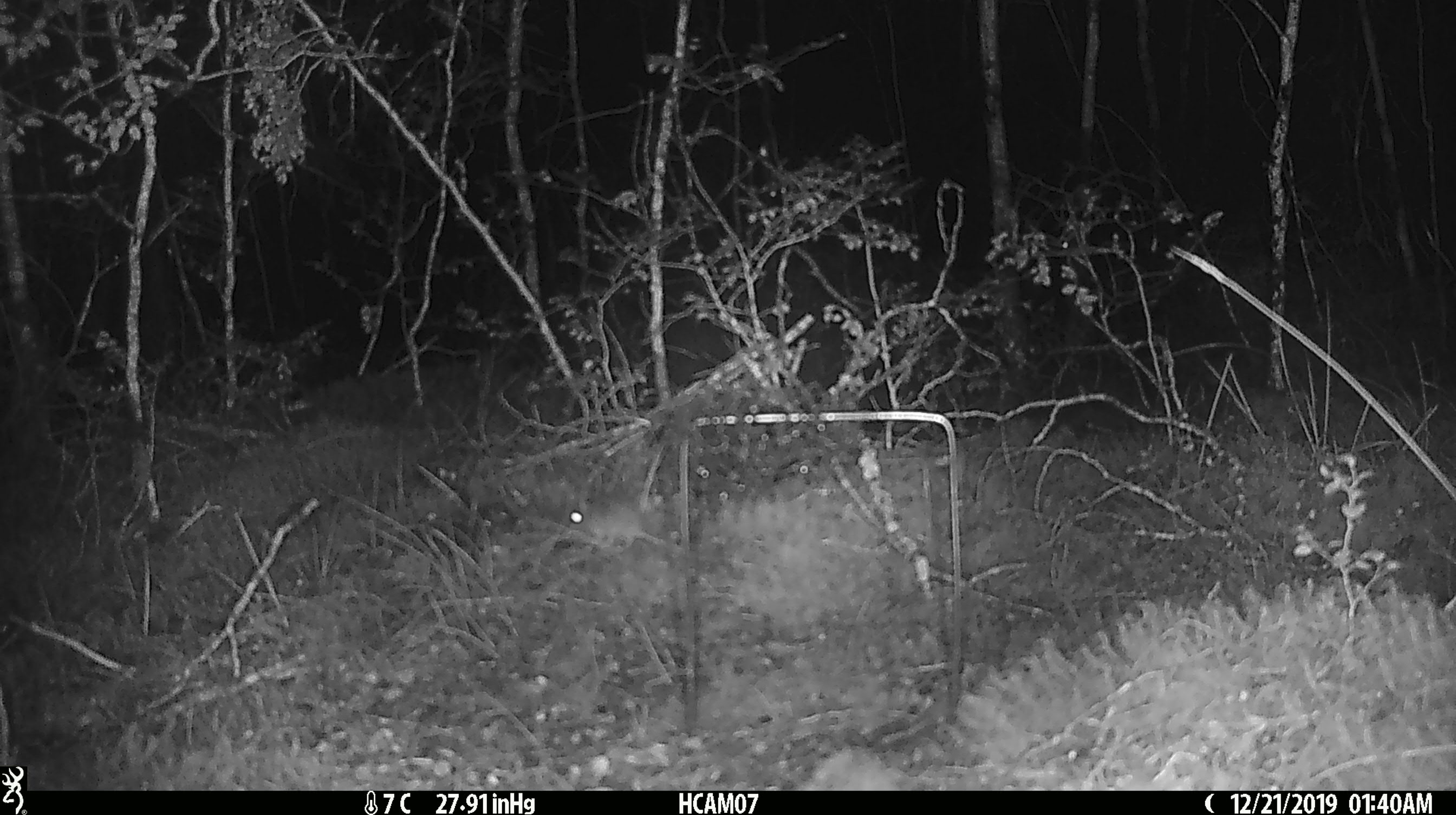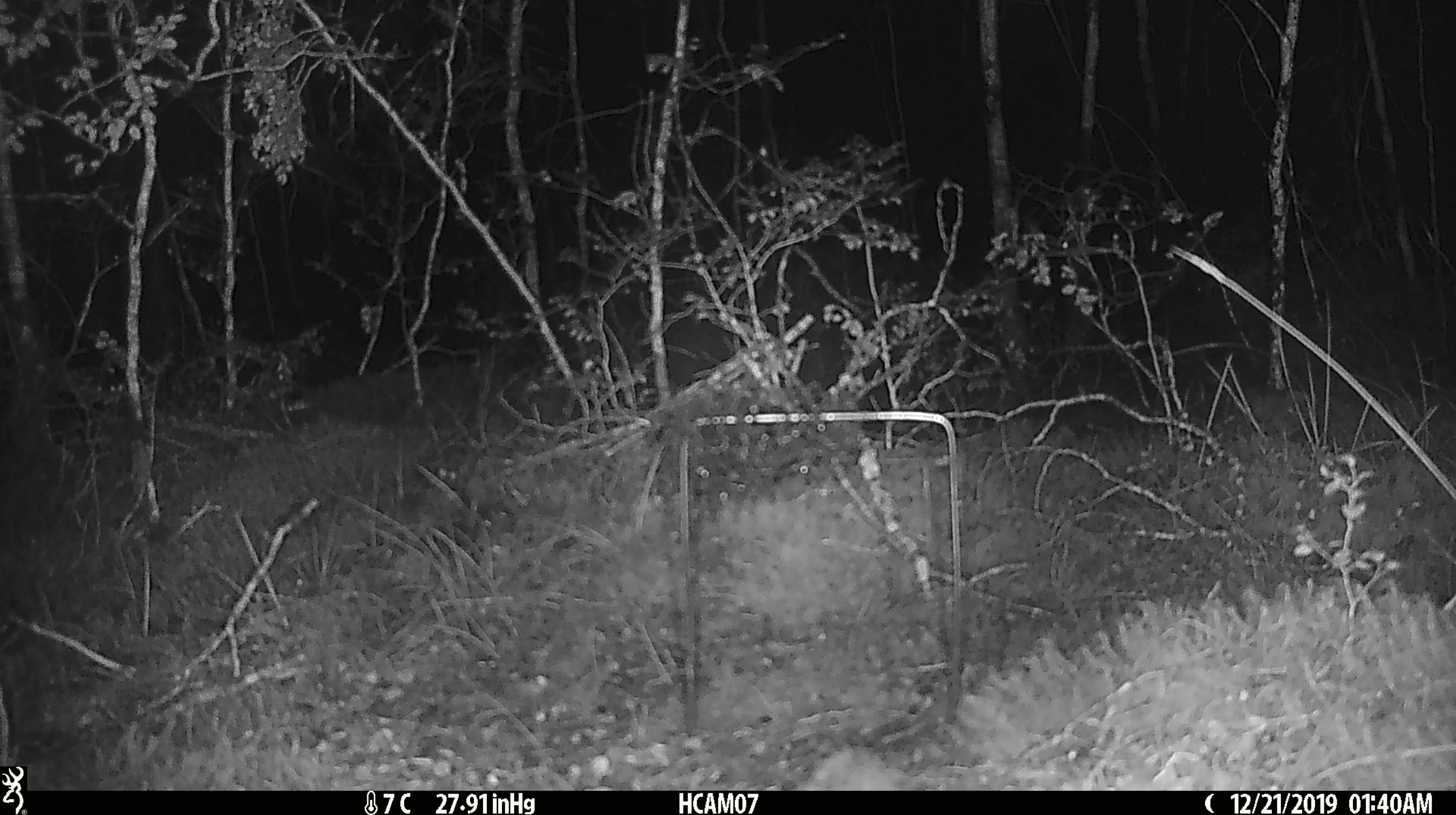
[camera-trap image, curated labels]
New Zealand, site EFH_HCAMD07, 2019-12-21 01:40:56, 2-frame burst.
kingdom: Animalia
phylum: Chordata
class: Mammalia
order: Rodentia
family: Muridae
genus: Mus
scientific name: Mus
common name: mouse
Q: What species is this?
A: Mouse (Mus).